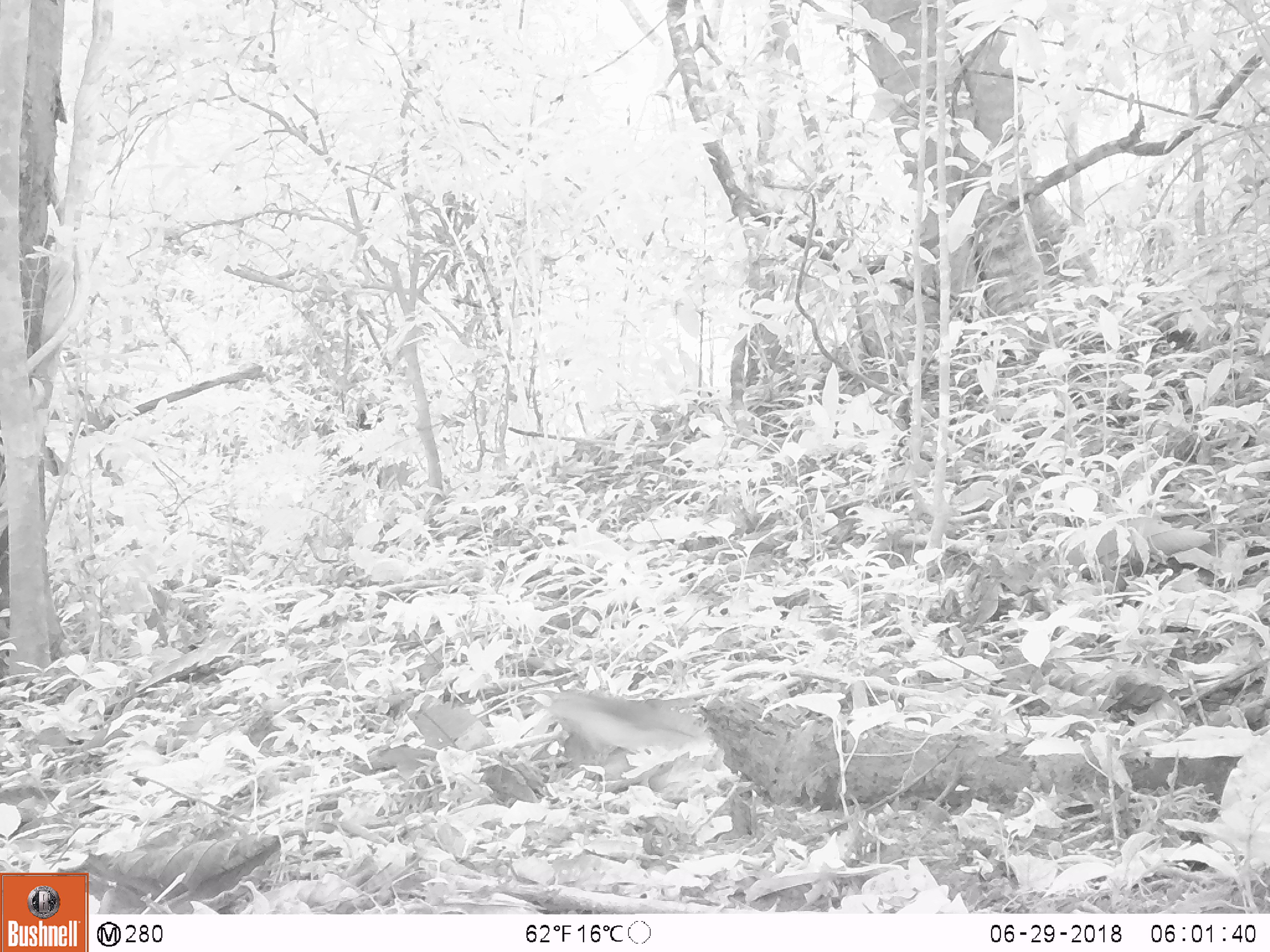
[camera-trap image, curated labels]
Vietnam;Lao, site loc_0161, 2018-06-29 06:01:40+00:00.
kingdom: Animalia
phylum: Chordata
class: Aves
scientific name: Aves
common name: bird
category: unidentified bird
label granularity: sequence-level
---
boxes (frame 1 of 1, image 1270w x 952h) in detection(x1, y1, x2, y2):
unidentified bird: detection(543, 688, 714, 789)